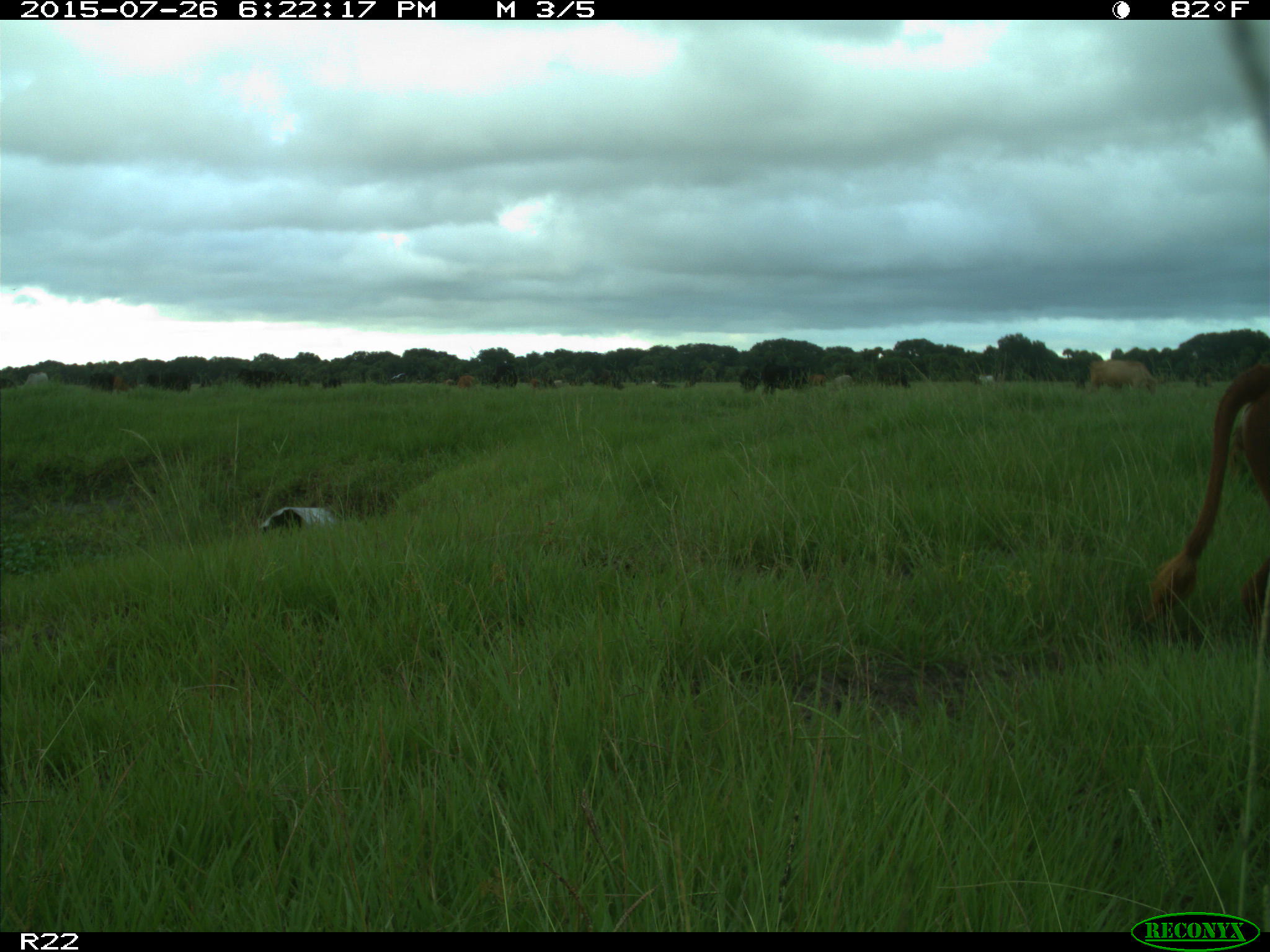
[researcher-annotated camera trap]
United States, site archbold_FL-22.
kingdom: Animalia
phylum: Chordata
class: Mammalia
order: Artiodactyla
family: Bovidae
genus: Bos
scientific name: Bos taurus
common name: domestic cow